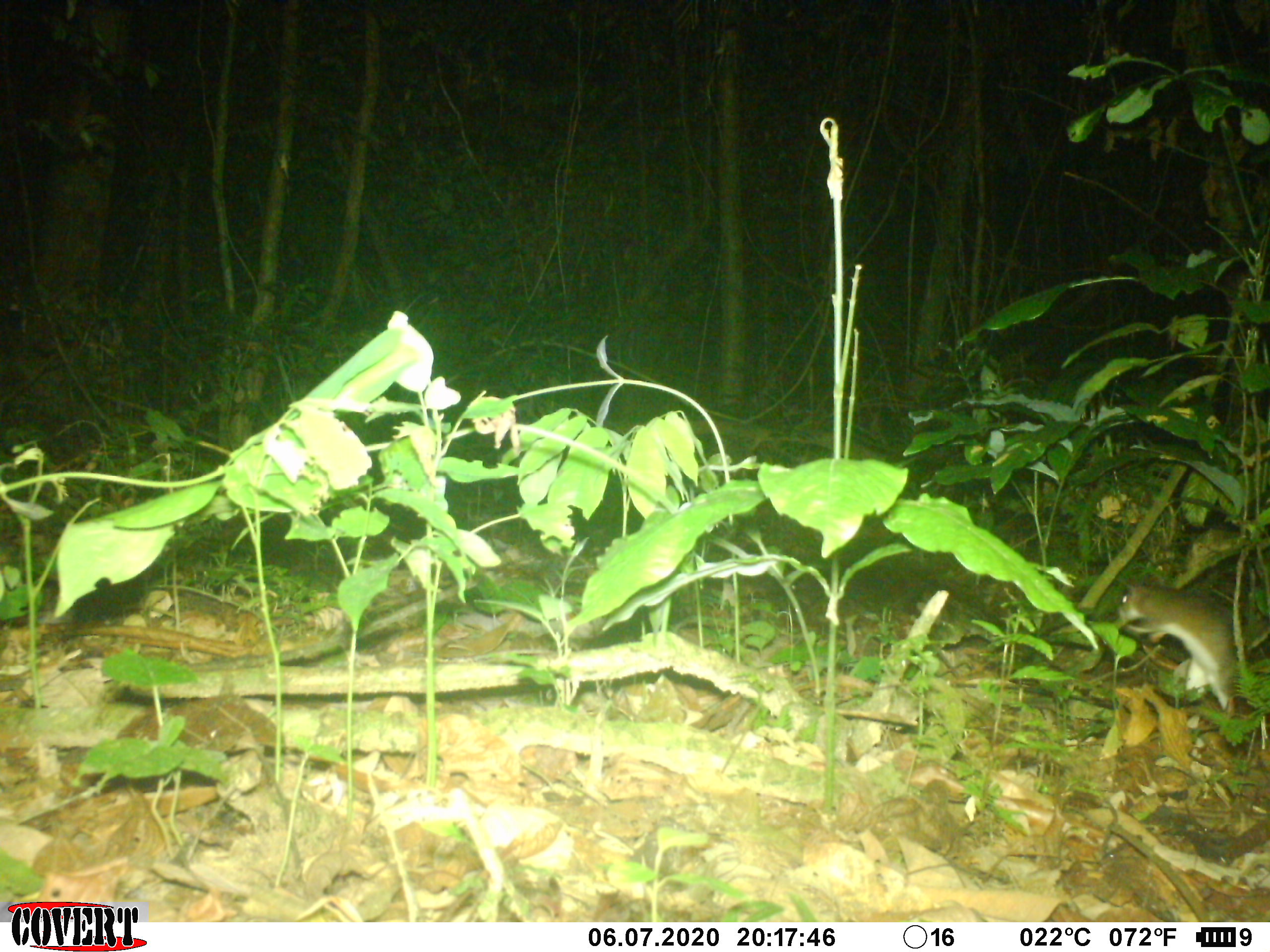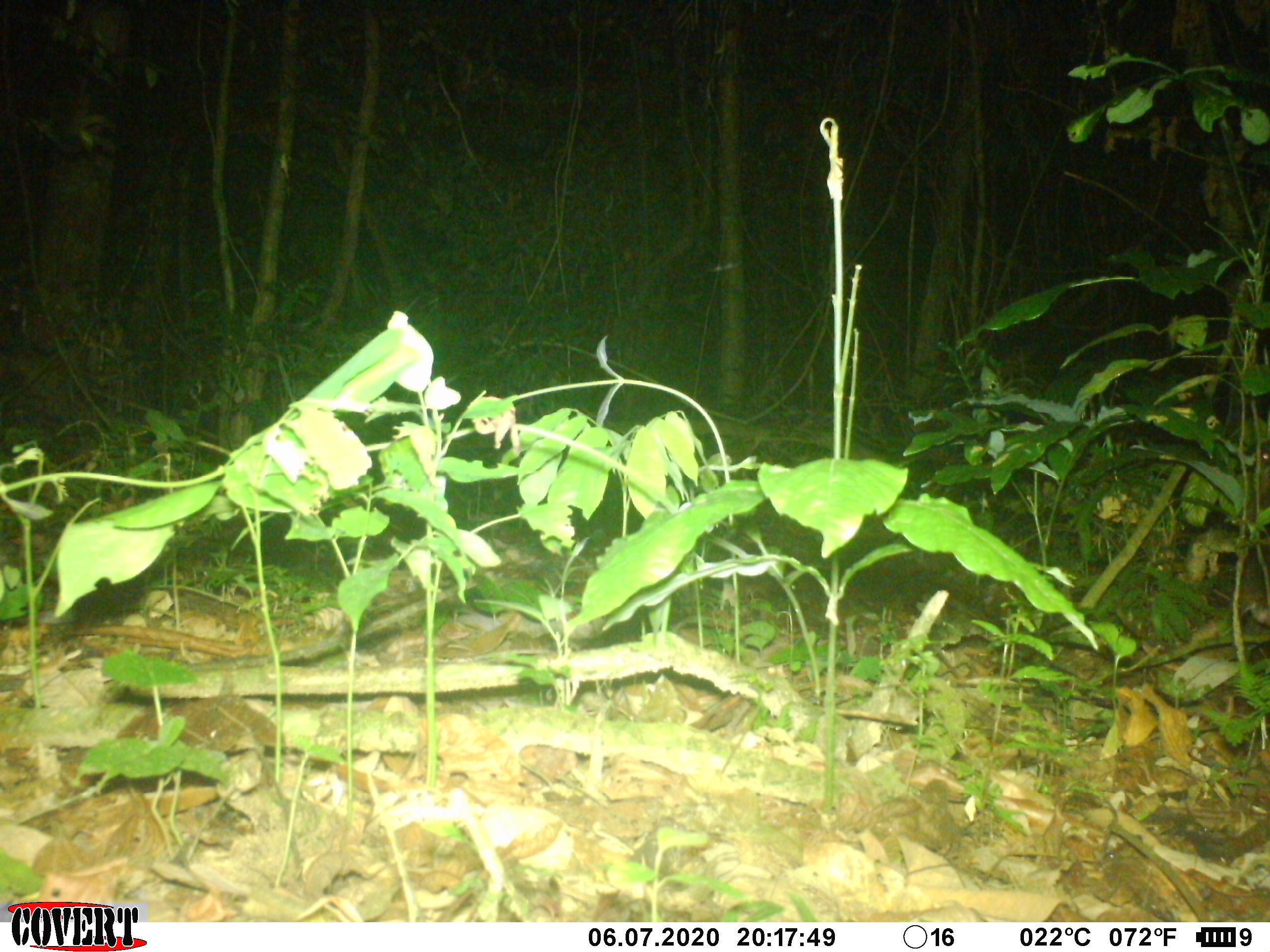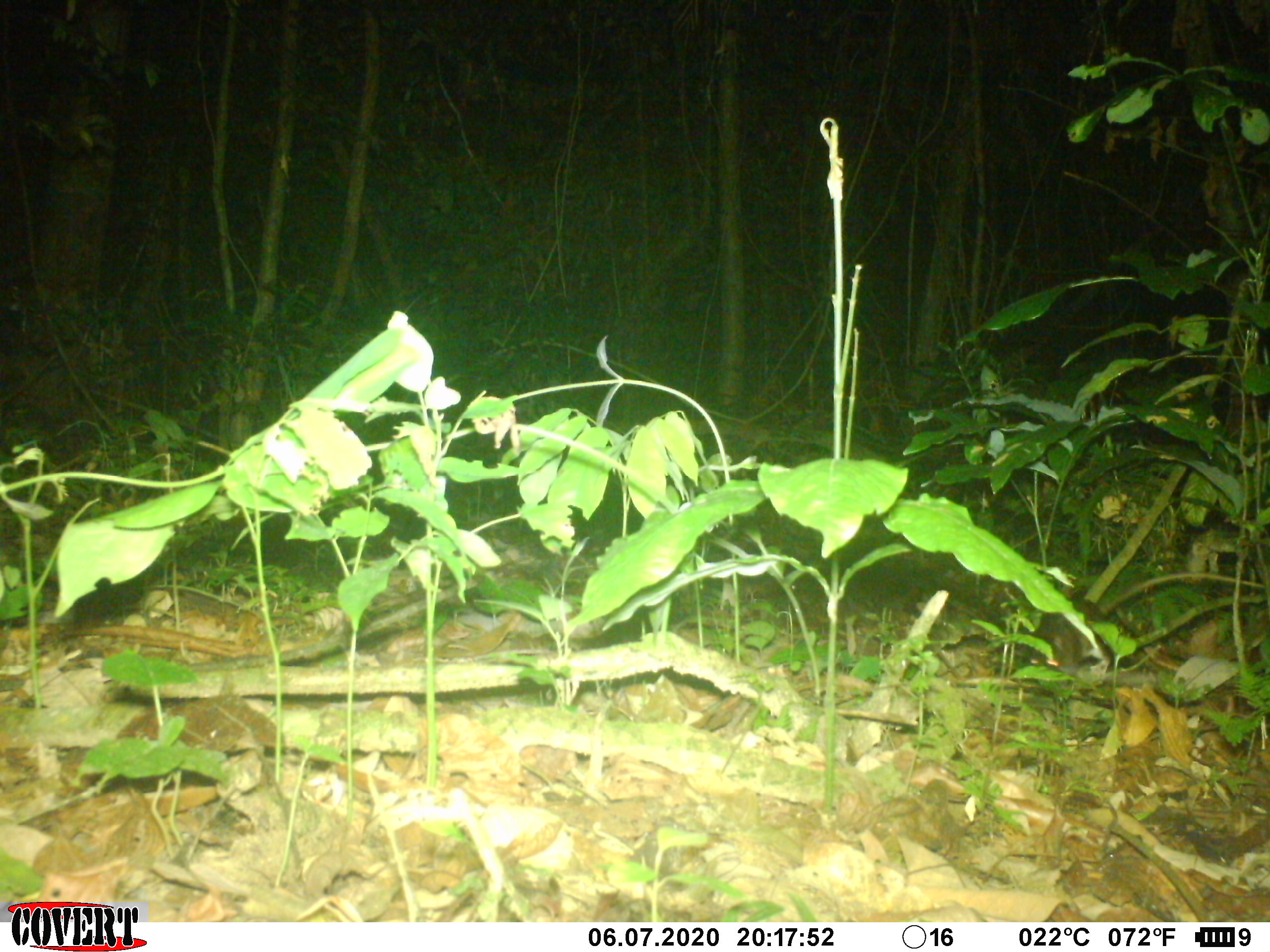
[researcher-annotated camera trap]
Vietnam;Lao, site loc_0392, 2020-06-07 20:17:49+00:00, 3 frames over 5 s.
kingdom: Animalia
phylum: Chordata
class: Mammalia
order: Rodentia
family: Muridae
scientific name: Muridae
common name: old-world mice and rats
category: unidentified murid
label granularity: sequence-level